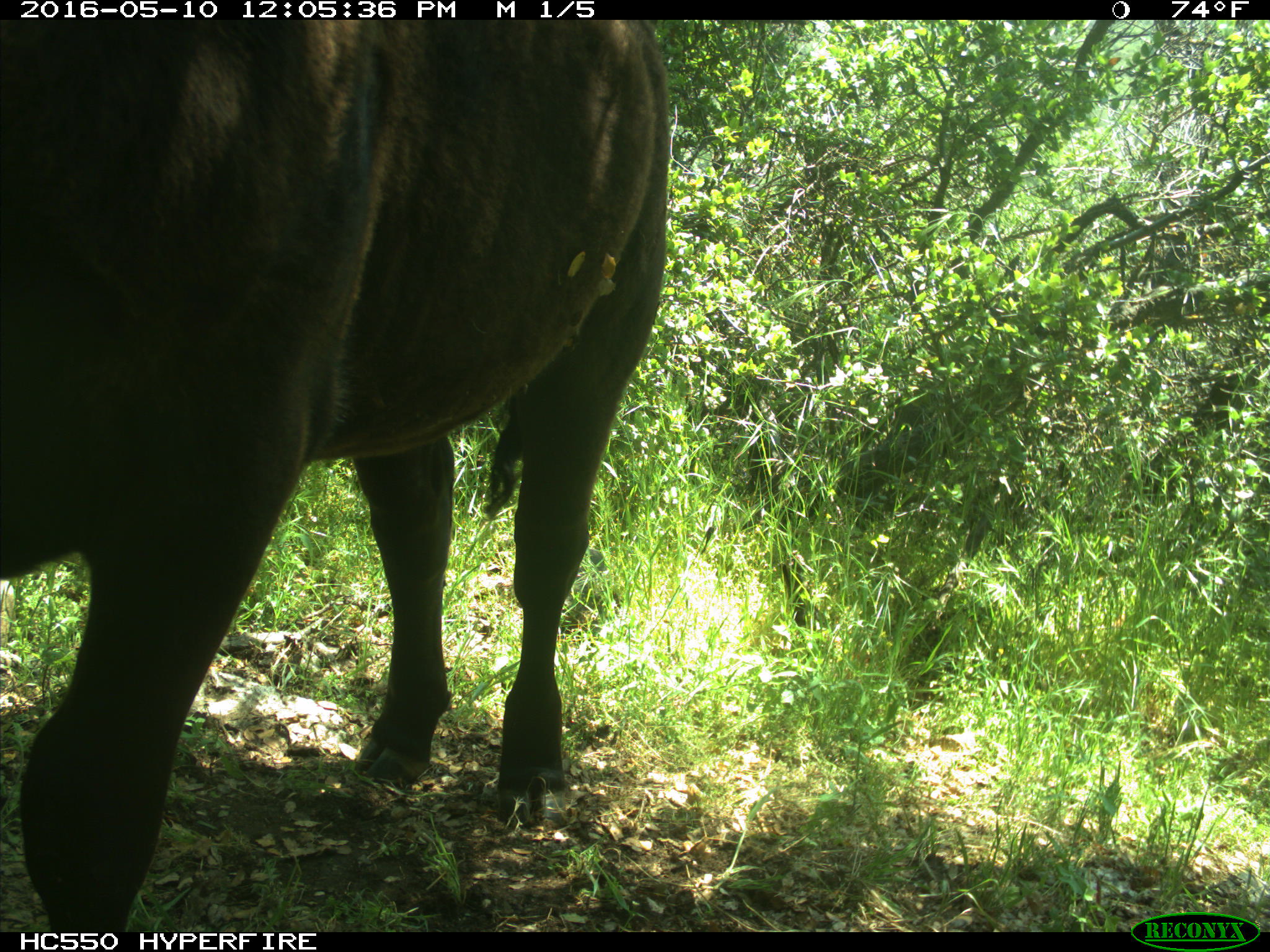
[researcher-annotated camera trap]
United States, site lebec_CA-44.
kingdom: Animalia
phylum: Chordata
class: Mammalia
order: Artiodactyla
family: Bovidae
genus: Bos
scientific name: Bos taurus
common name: domestic cow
Bos taurus (domestic cow).